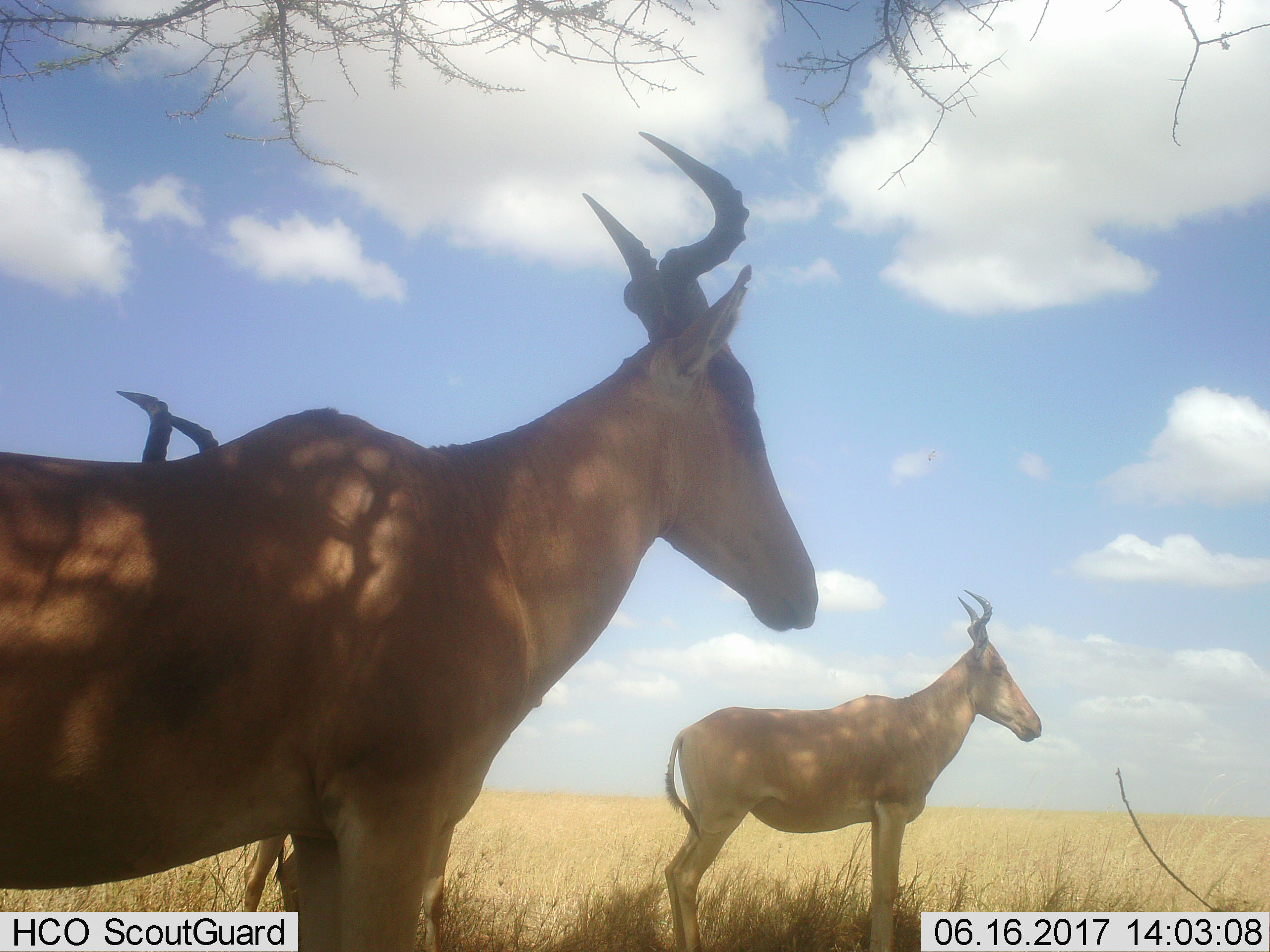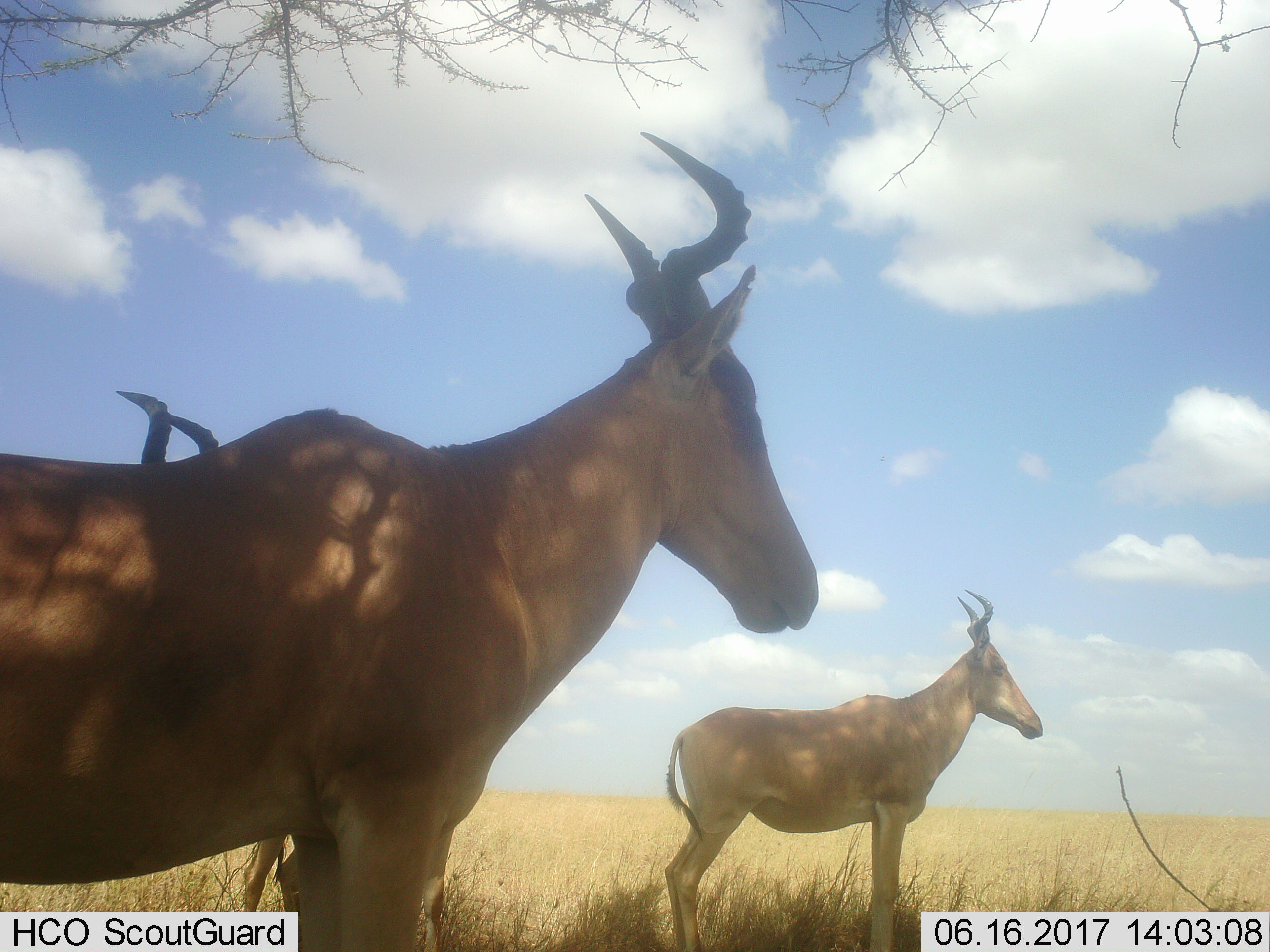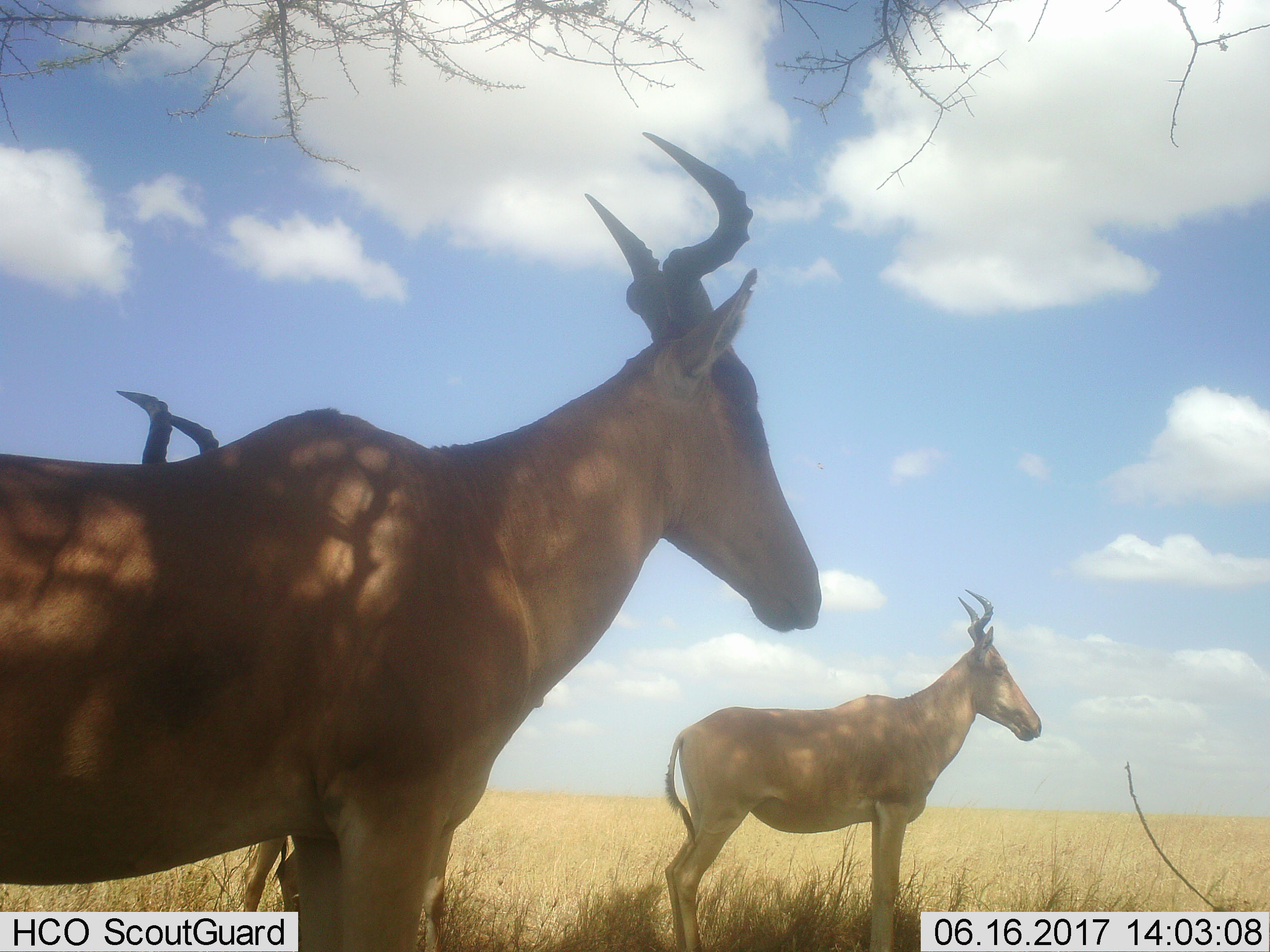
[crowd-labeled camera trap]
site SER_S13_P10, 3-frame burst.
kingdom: Animalia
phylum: Chordata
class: Mammalia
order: Artiodactyla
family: Bovidae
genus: Alcelaphus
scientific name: Alcelaphus buselaphus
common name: hartebeest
Hartebeest (Alcelaphus buselaphus), count 3. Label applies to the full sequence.